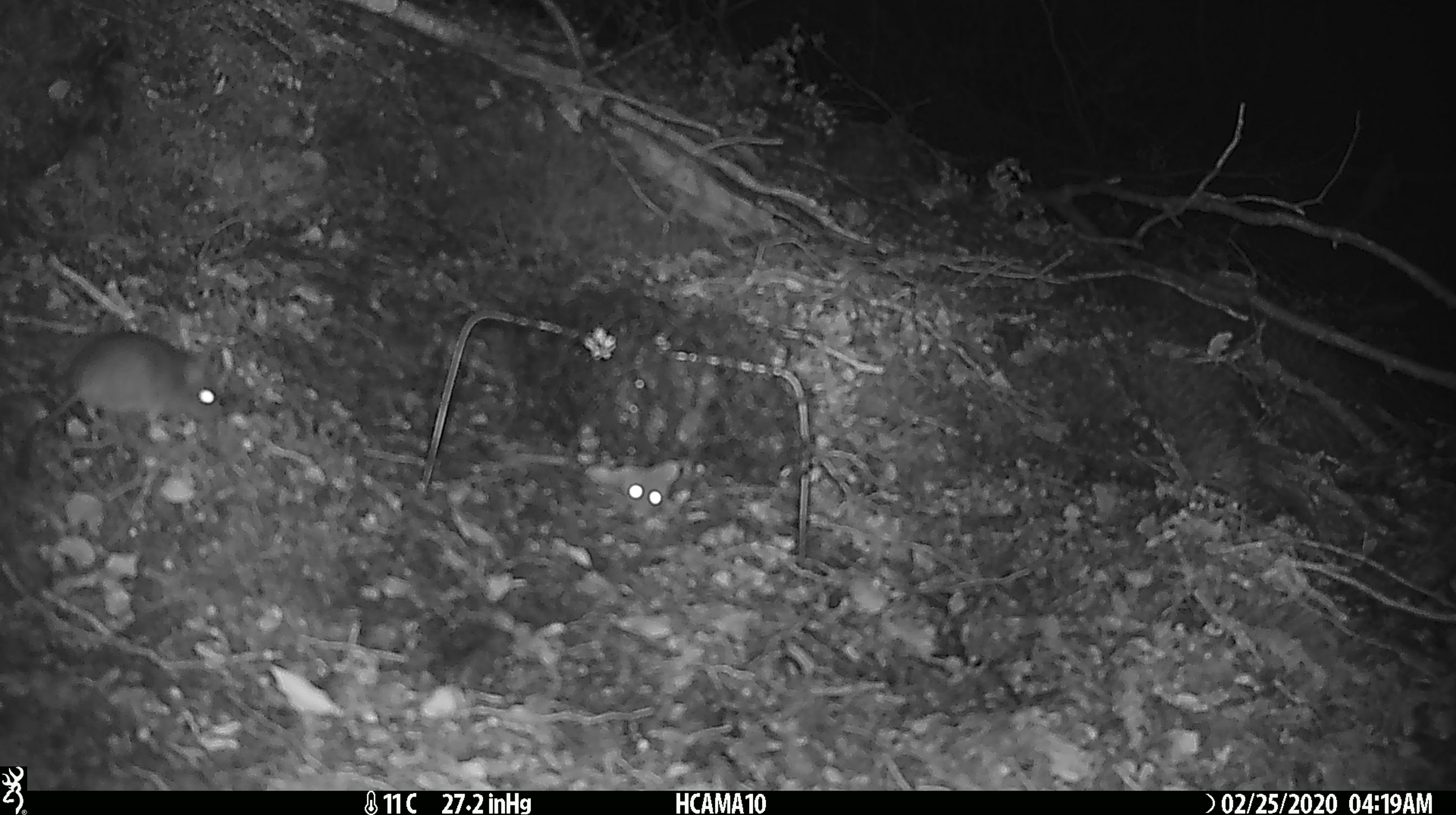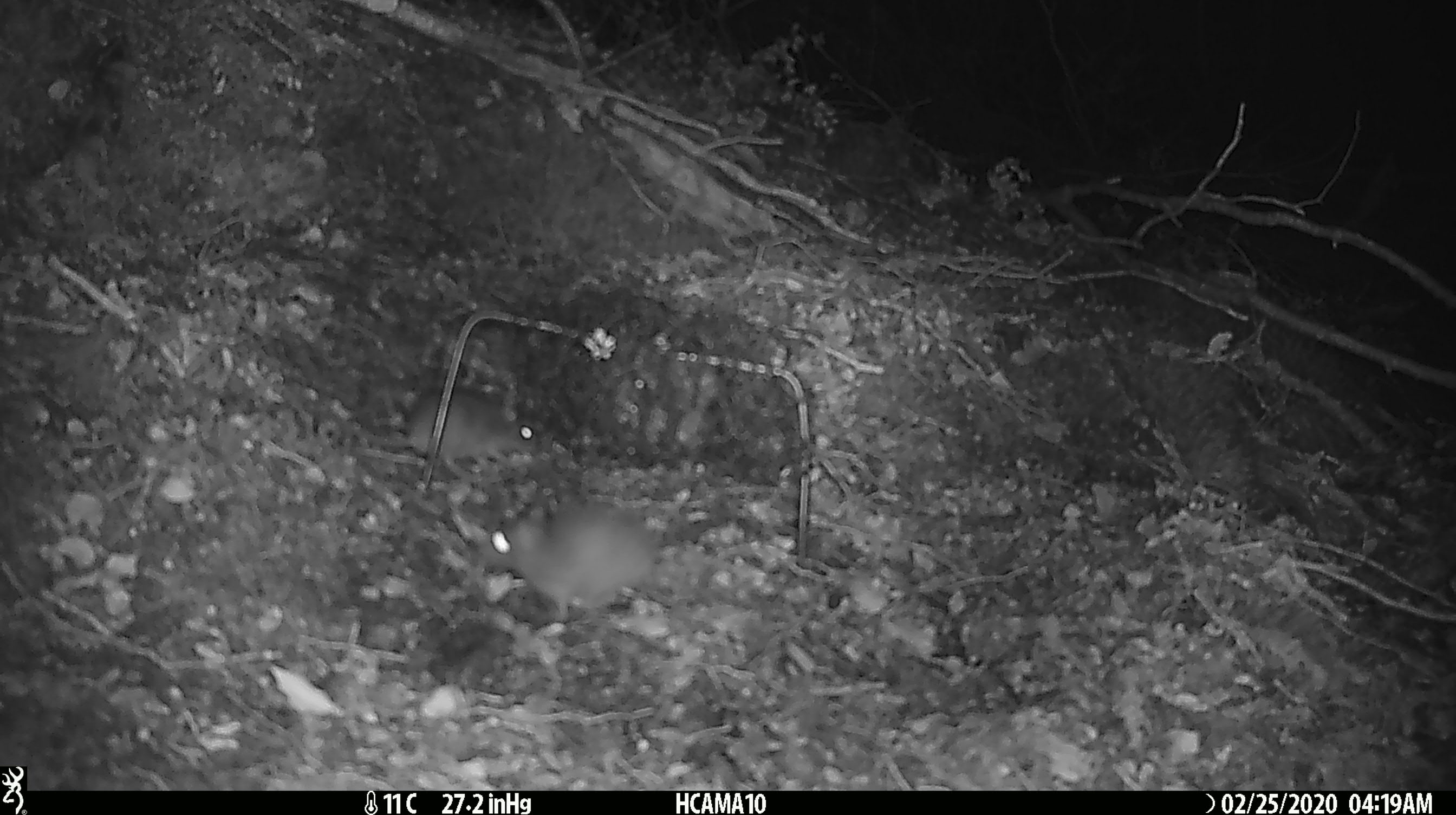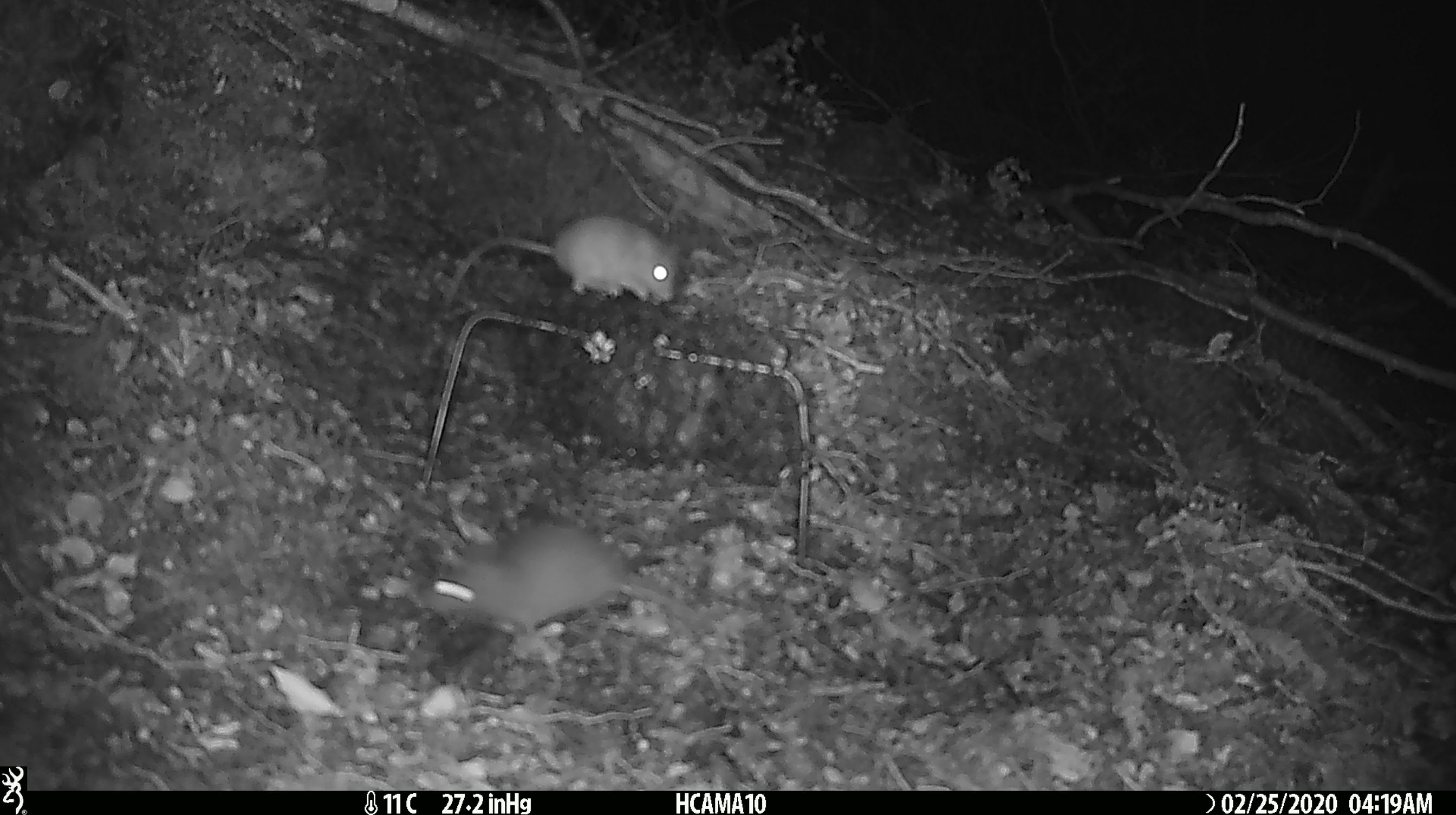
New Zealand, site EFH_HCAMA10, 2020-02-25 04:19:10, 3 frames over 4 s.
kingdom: Animalia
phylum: Chordata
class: Mammalia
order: Rodentia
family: Muridae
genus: Mus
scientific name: Mus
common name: mouse